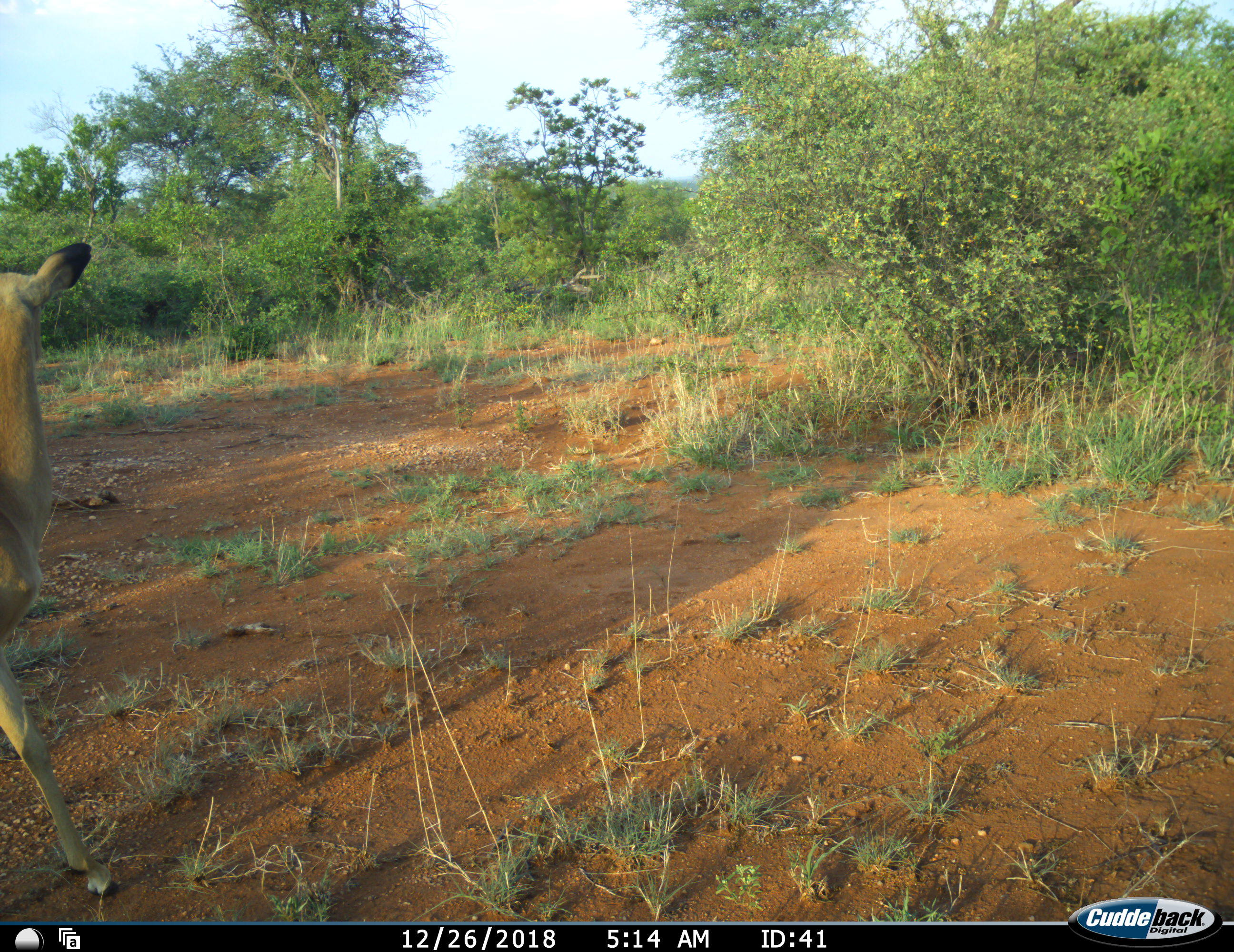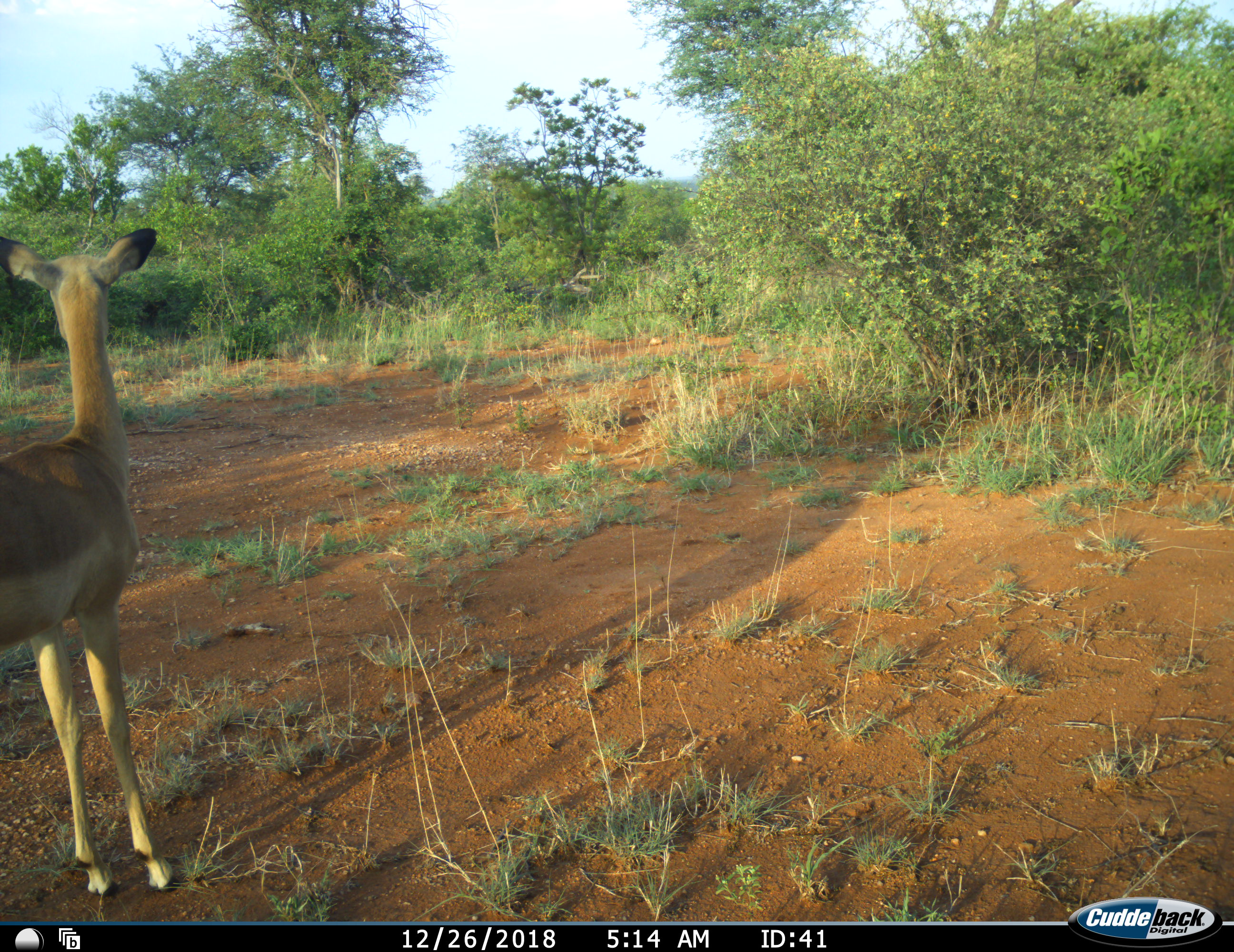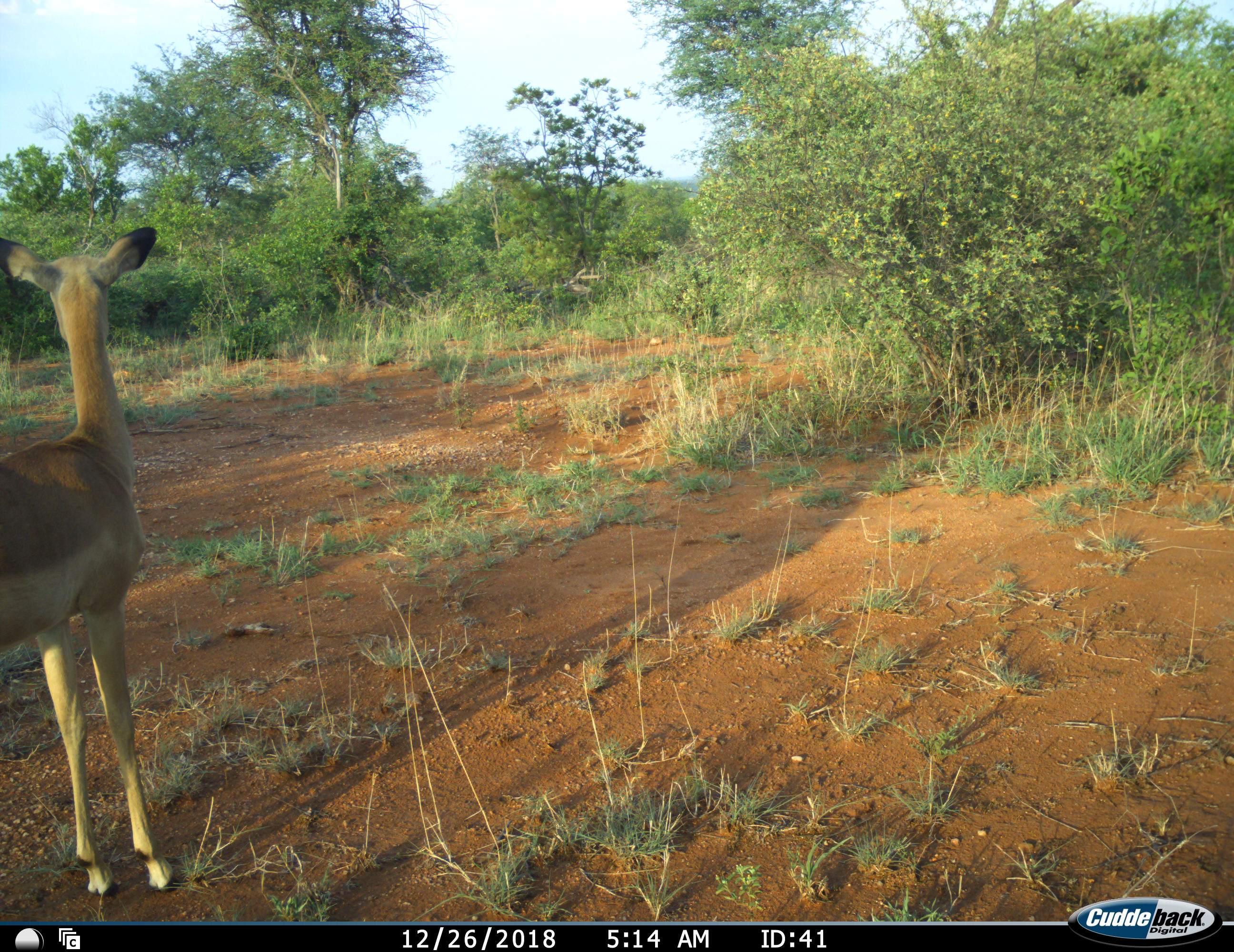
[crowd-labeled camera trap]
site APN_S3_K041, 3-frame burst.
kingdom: Animalia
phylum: Chordata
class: Mammalia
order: Artiodactyla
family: Bovidae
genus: Aepyceros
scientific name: Aepyceros melampus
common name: impala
Impala (Aepyceros melampus), count 1. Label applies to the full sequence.